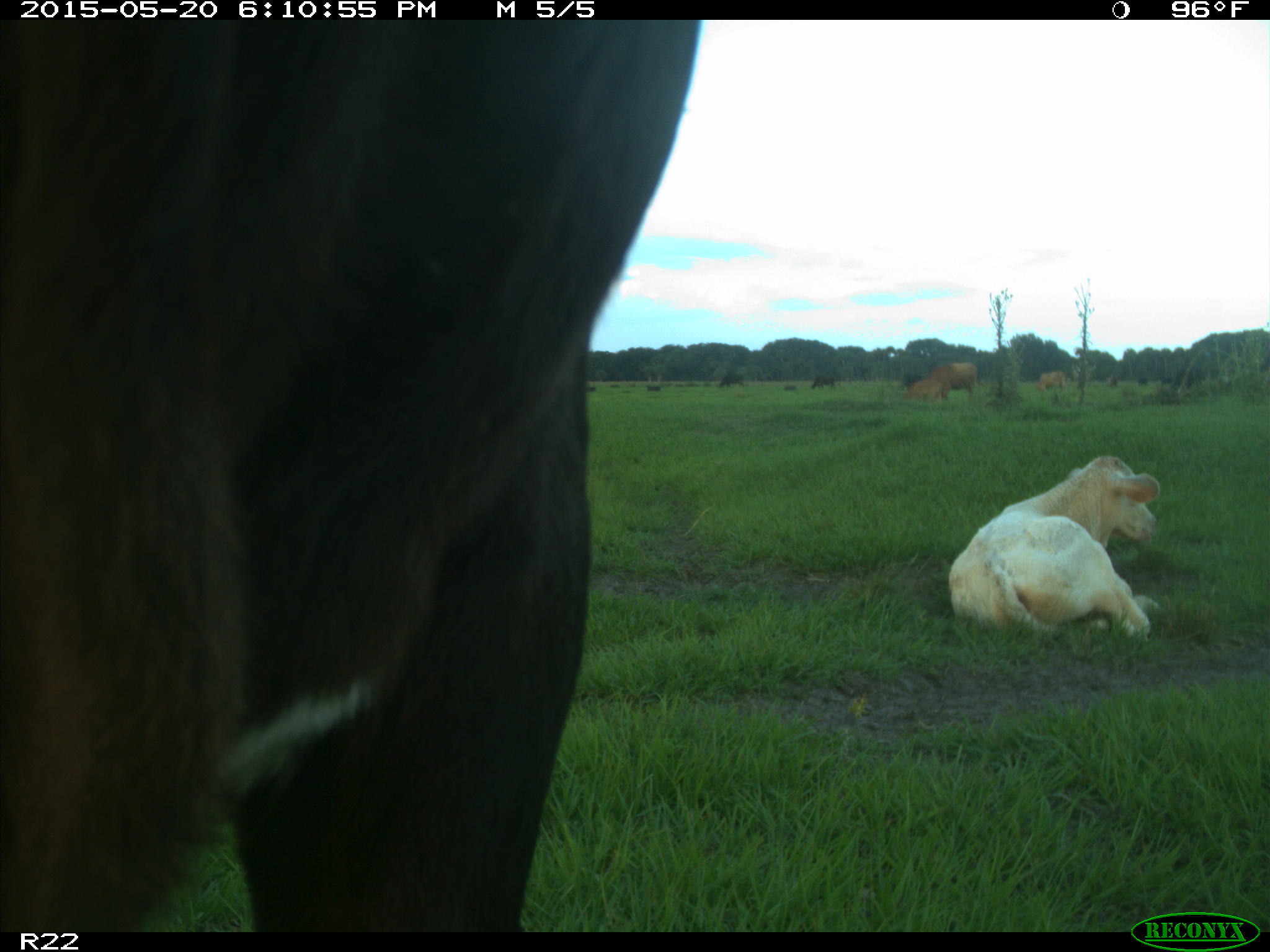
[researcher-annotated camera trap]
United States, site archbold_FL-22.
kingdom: Animalia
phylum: Chordata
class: Mammalia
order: Artiodactyla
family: Bovidae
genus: Bos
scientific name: Bos taurus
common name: domestic cow